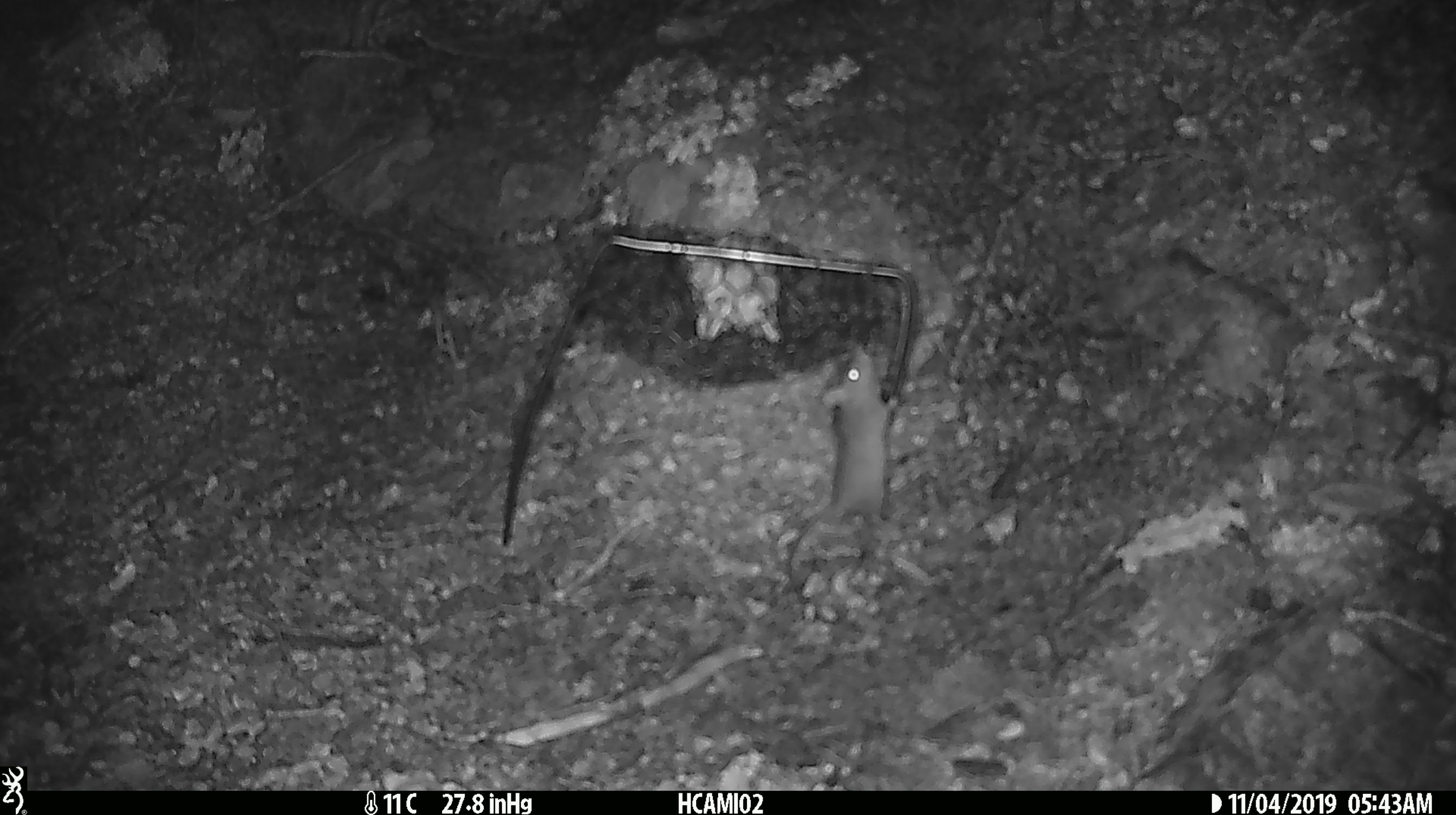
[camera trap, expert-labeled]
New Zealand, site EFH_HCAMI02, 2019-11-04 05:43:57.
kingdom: Animalia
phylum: Chordata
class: Mammalia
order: Rodentia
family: Muridae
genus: Mus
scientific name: Mus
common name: mouse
Mouse (Mus).